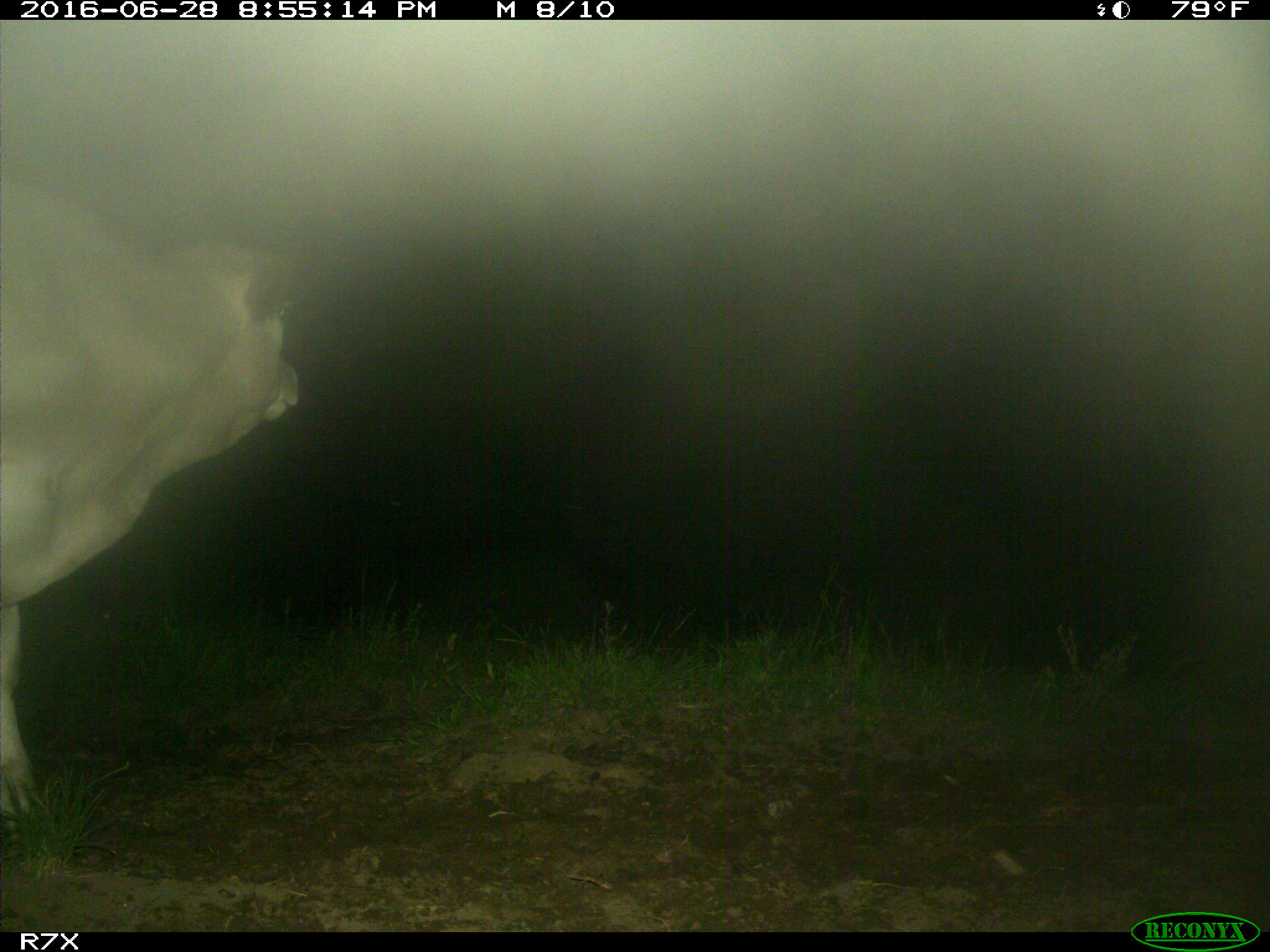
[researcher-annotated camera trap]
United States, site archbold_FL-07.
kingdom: Animalia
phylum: Chordata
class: Mammalia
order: Artiodactyla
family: Bovidae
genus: Bos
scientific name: Bos taurus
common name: domestic cow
Bos taurus (domestic cow).